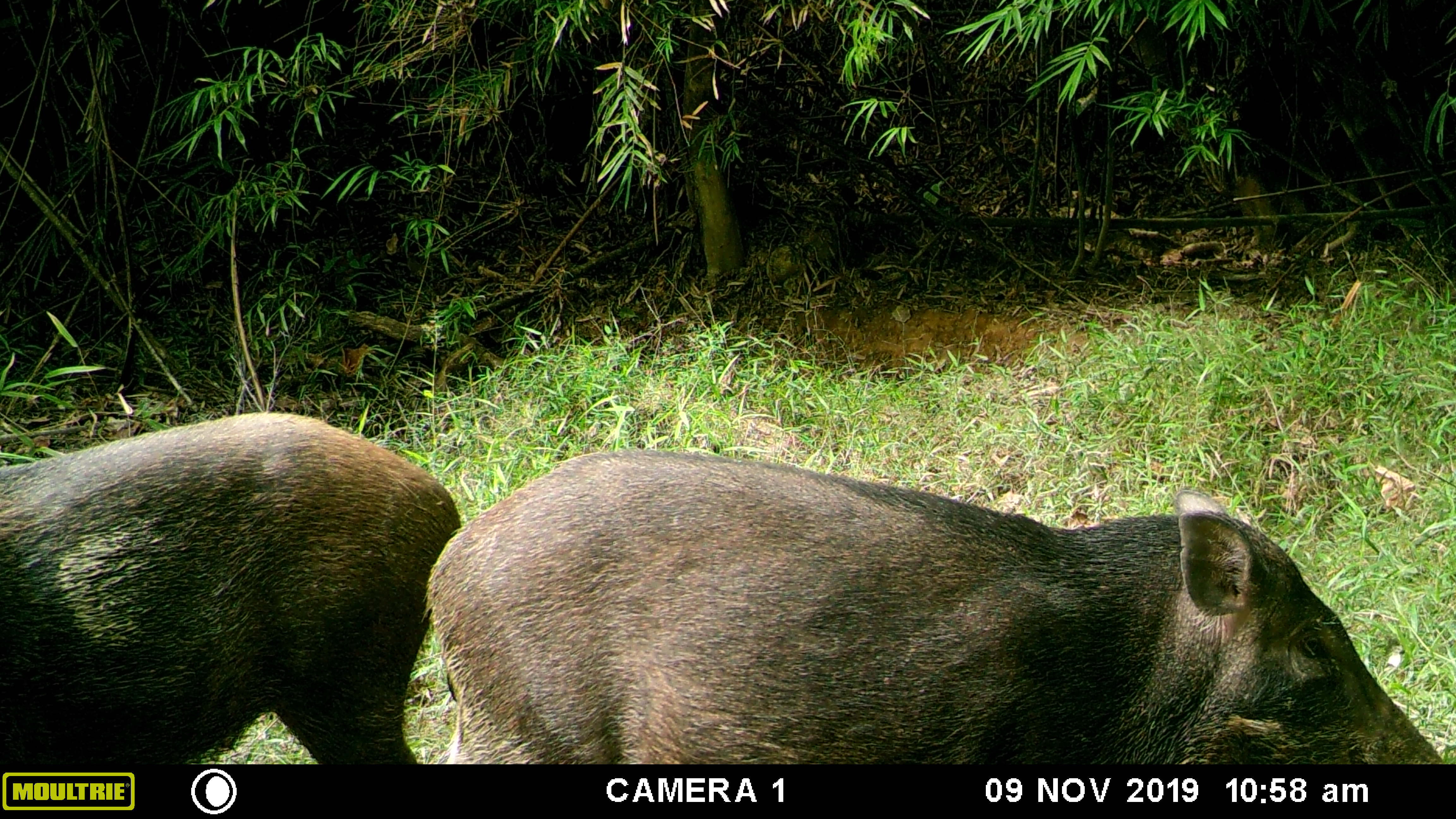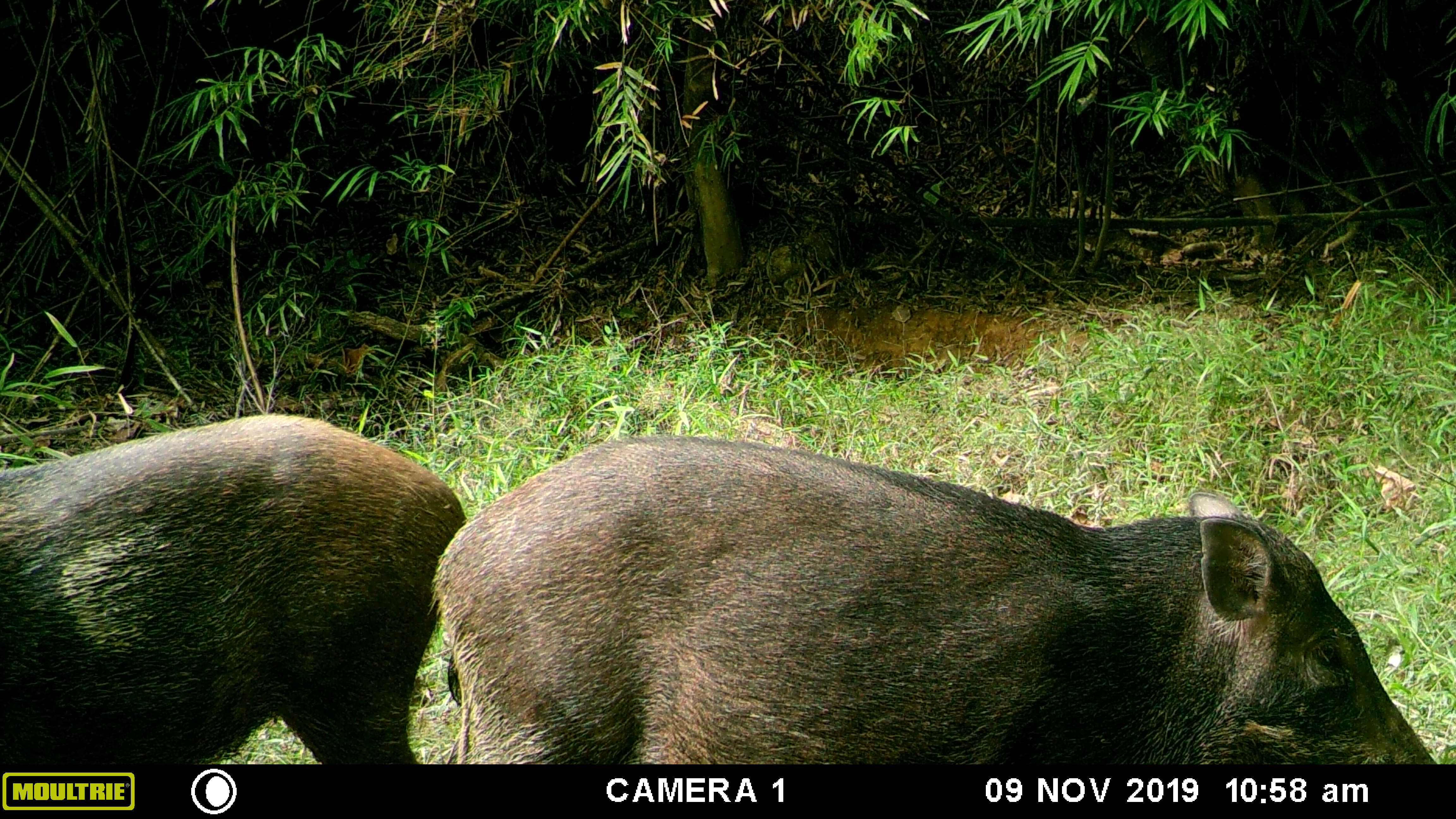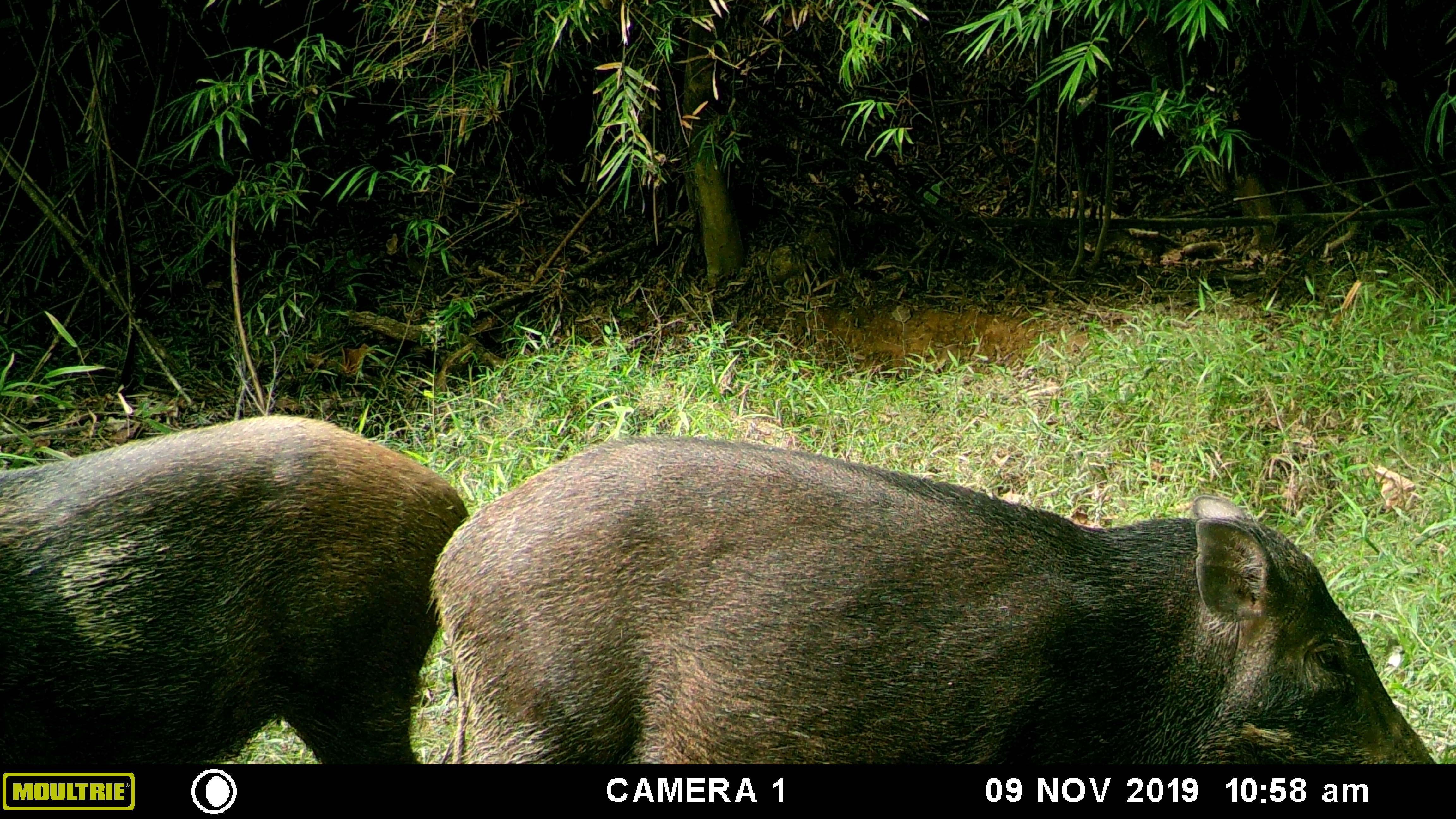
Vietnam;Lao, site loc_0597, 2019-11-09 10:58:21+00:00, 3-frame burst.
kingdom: Animalia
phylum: Chordata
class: Mammalia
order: Artiodactyla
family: Suidae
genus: Sus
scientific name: Sus scrofa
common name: eurasian wild pig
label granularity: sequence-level